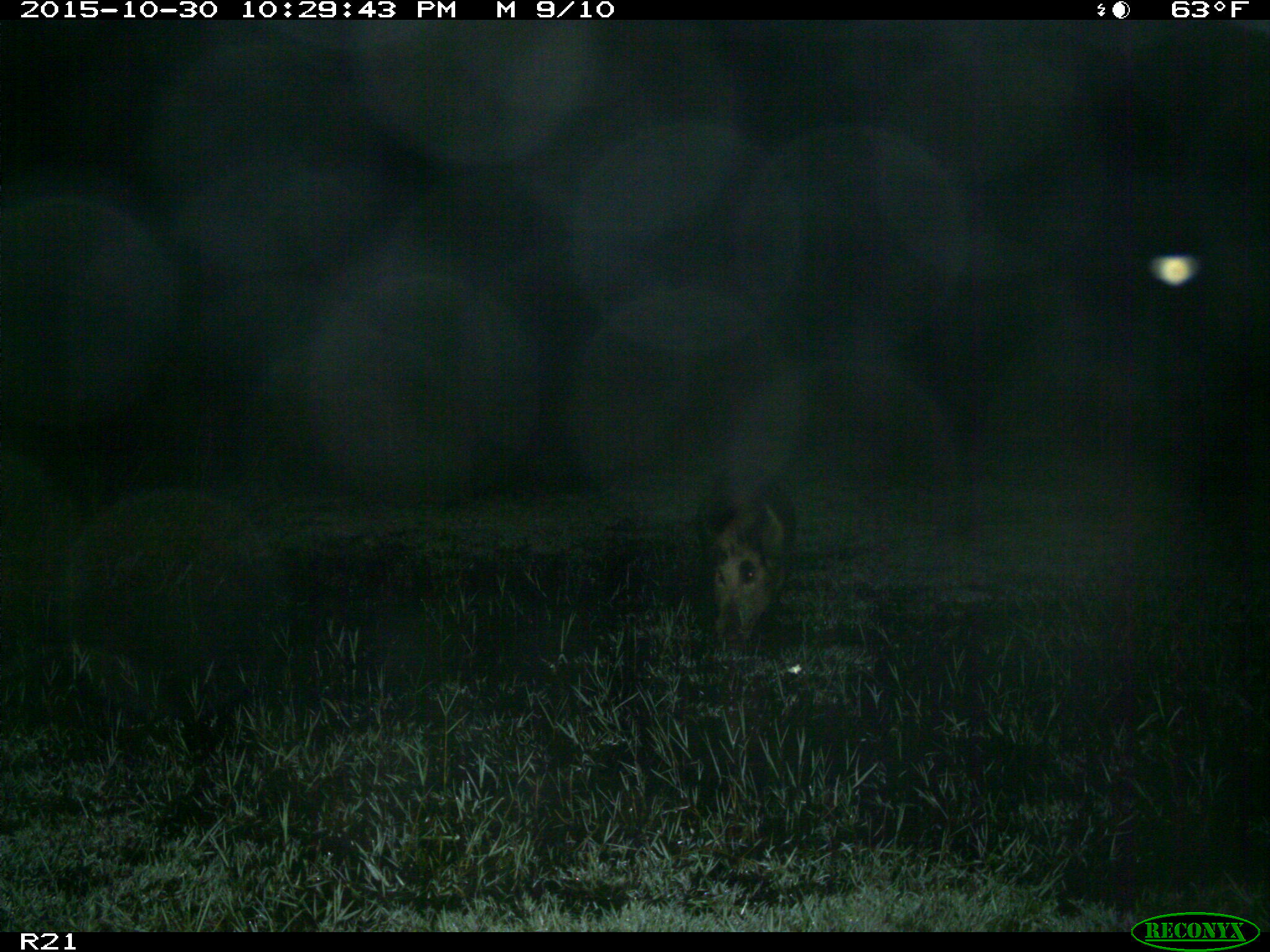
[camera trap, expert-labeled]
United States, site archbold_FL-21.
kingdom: Animalia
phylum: Chordata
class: Mammalia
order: Artiodactyla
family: Suidae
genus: Sus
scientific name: Sus scrofa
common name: wild boar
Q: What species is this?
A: Sus scrofa (wild boar).